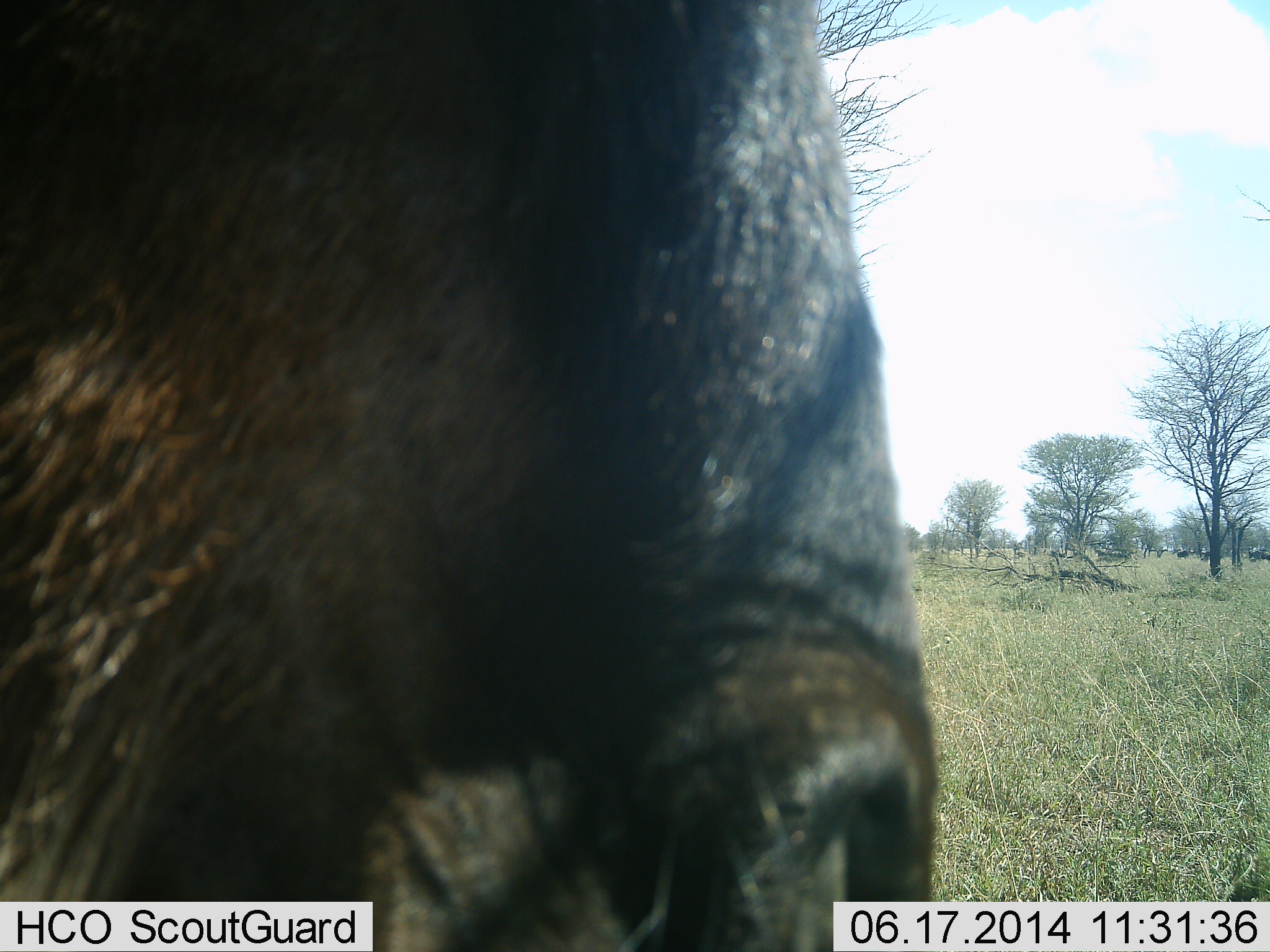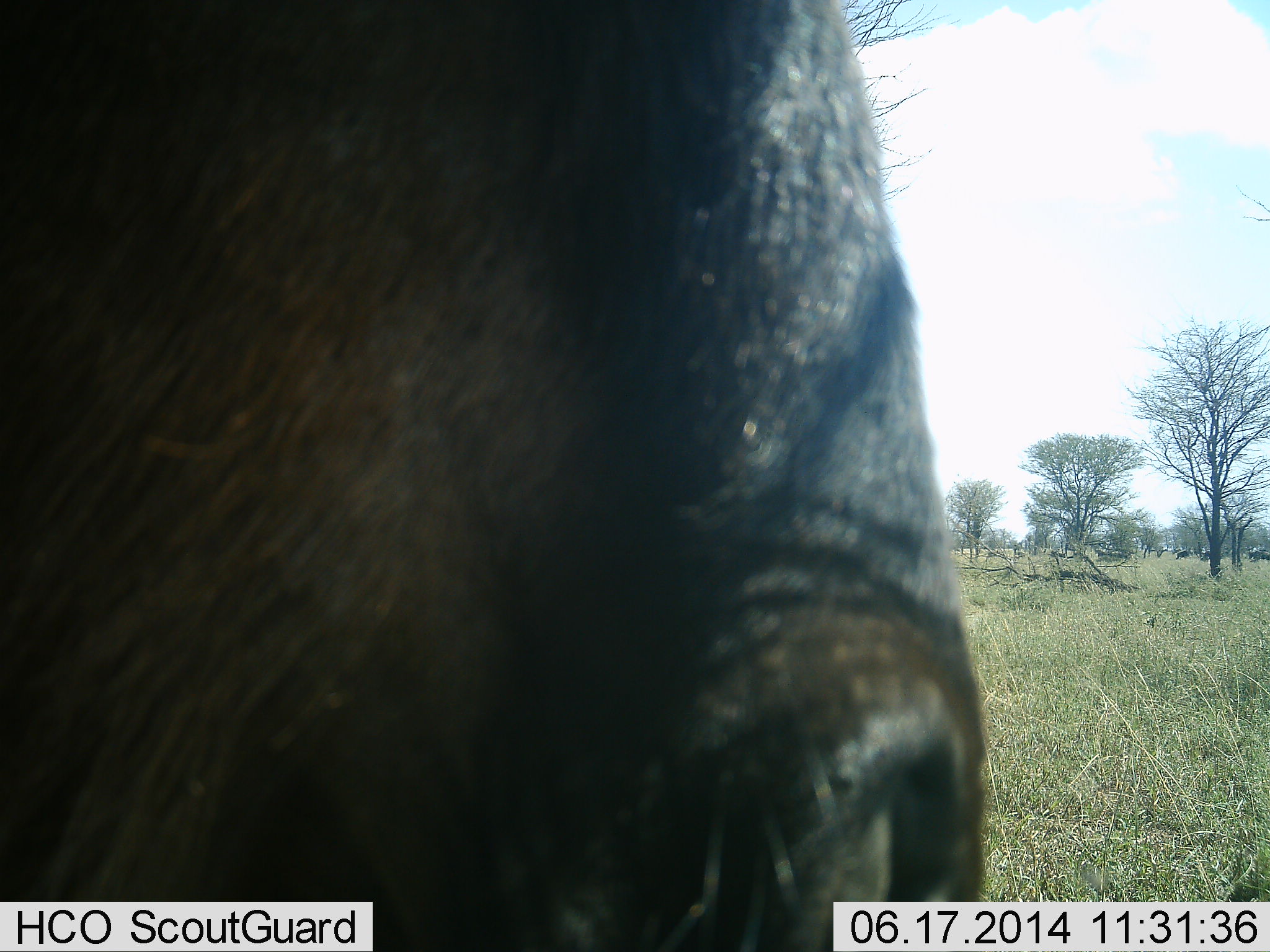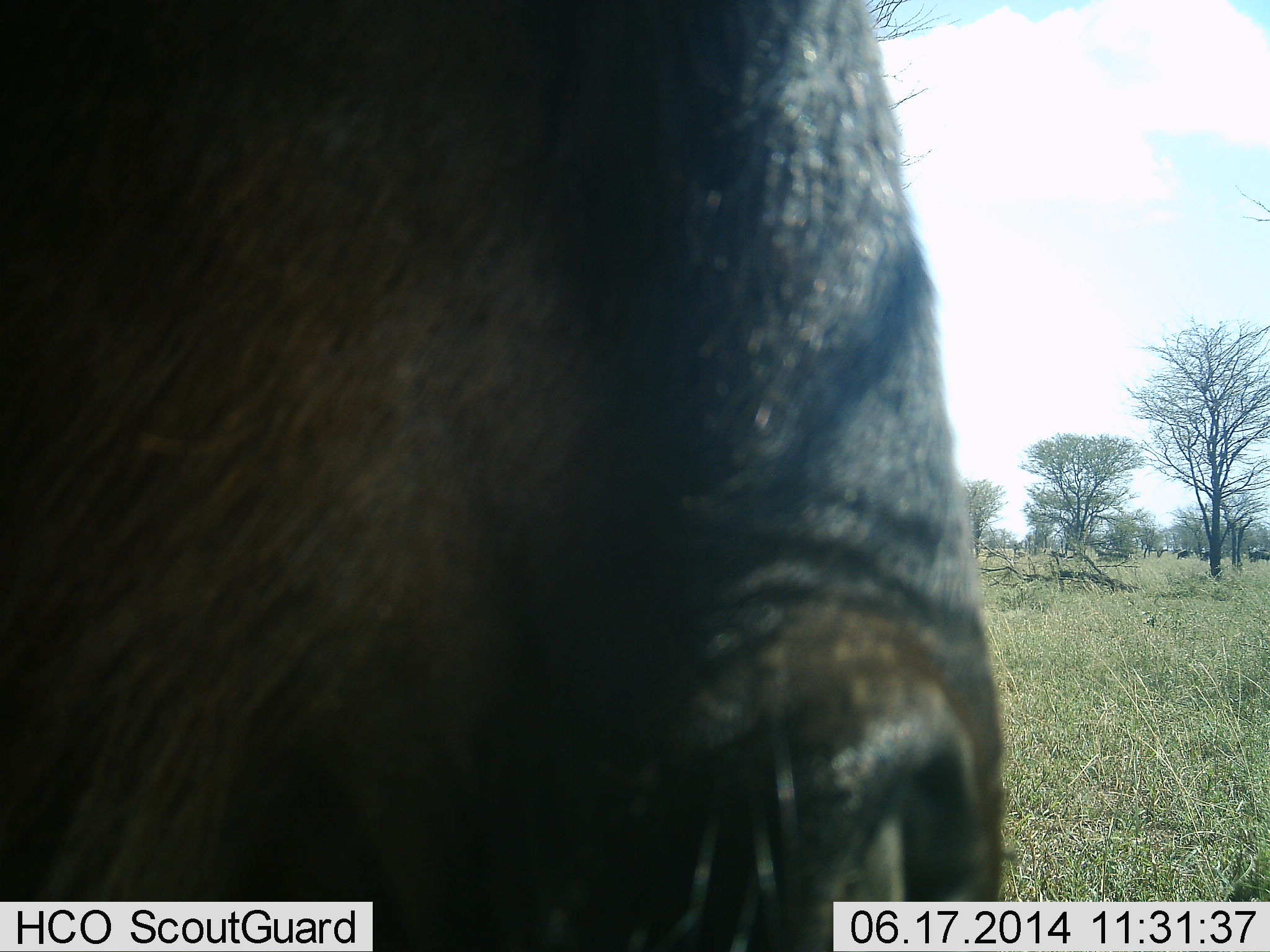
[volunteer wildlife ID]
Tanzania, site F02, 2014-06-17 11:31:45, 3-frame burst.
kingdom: Animalia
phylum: Chordata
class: Mammalia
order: Artiodactyla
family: Bovidae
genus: Connochaetes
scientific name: Connochaetes taurinus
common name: blue wildebeest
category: wildebeest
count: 1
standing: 80%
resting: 0%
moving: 0%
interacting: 0%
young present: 0%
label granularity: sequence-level